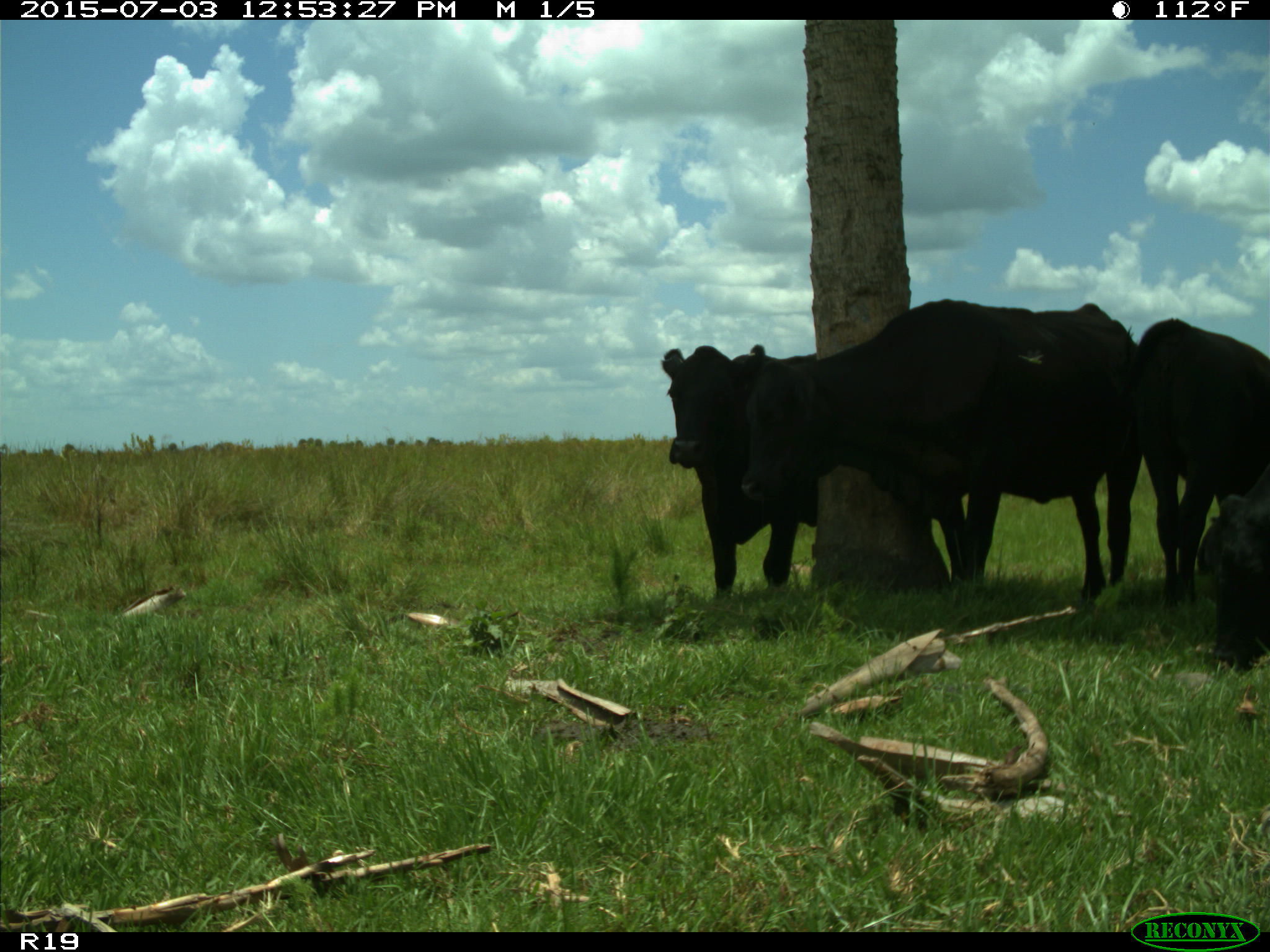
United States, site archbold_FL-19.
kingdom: Animalia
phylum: Chordata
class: Mammalia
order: Artiodactyla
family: Bovidae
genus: Bos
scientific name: Bos taurus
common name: domestic cow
Bos taurus (domestic cow).